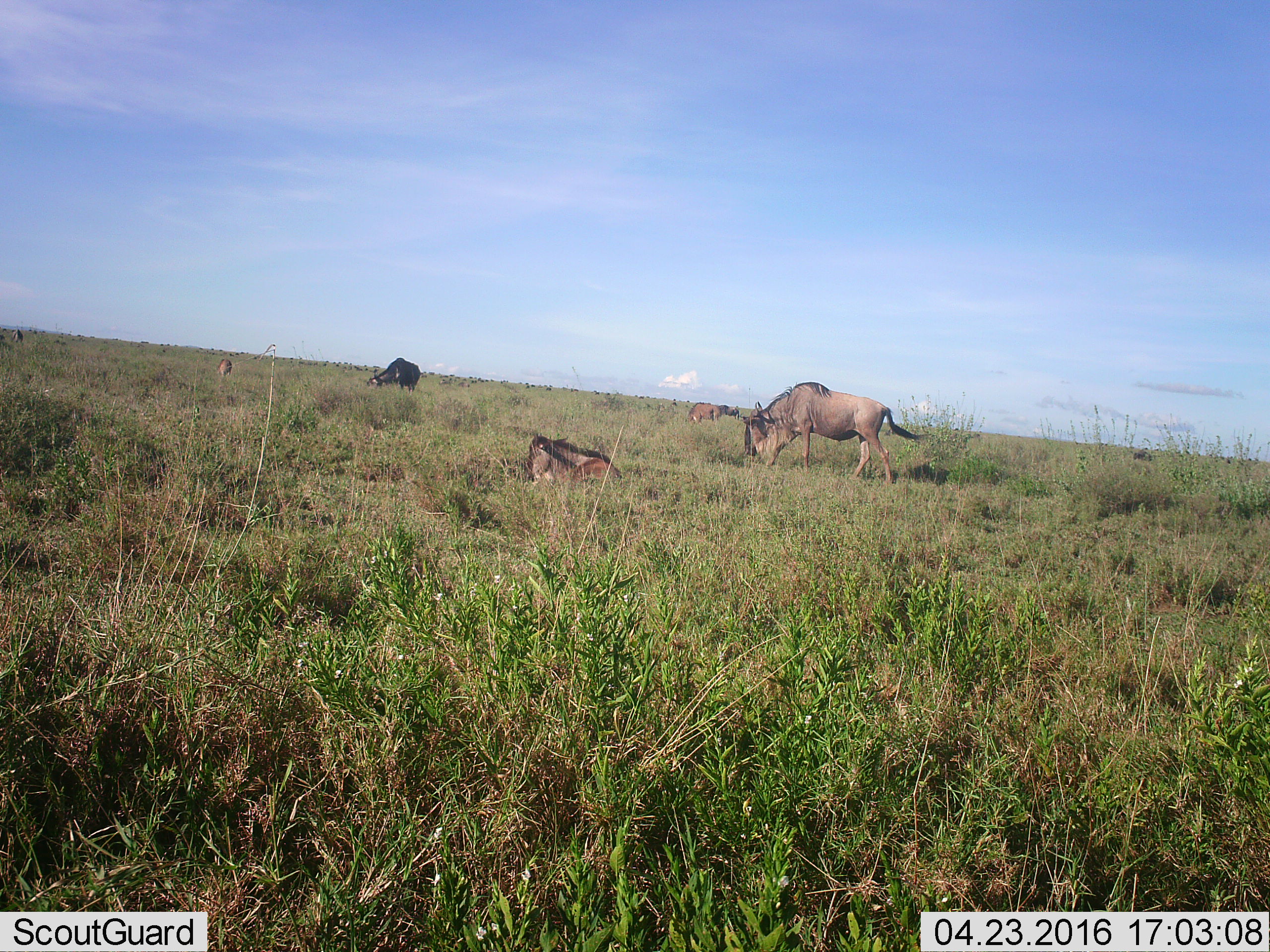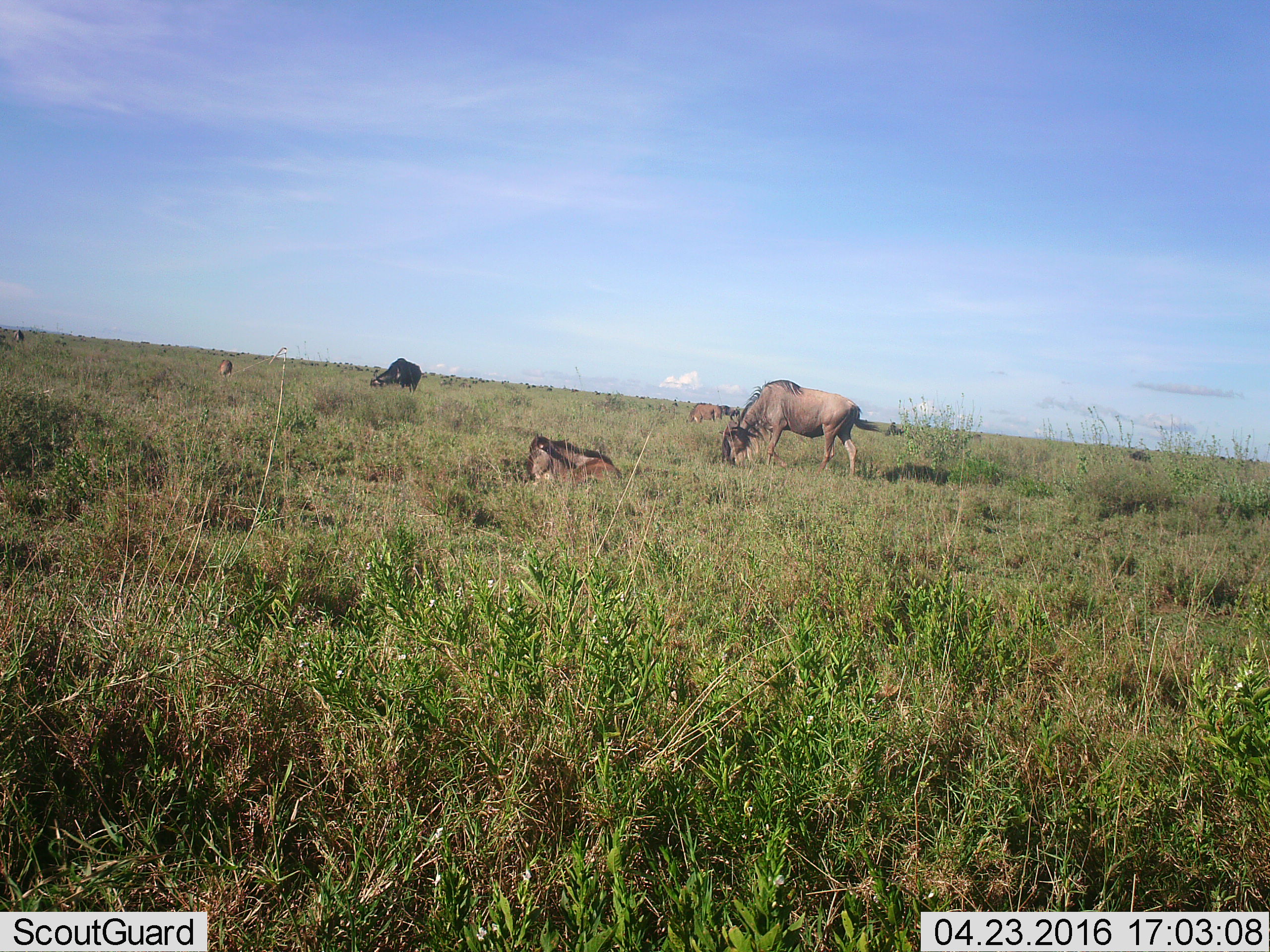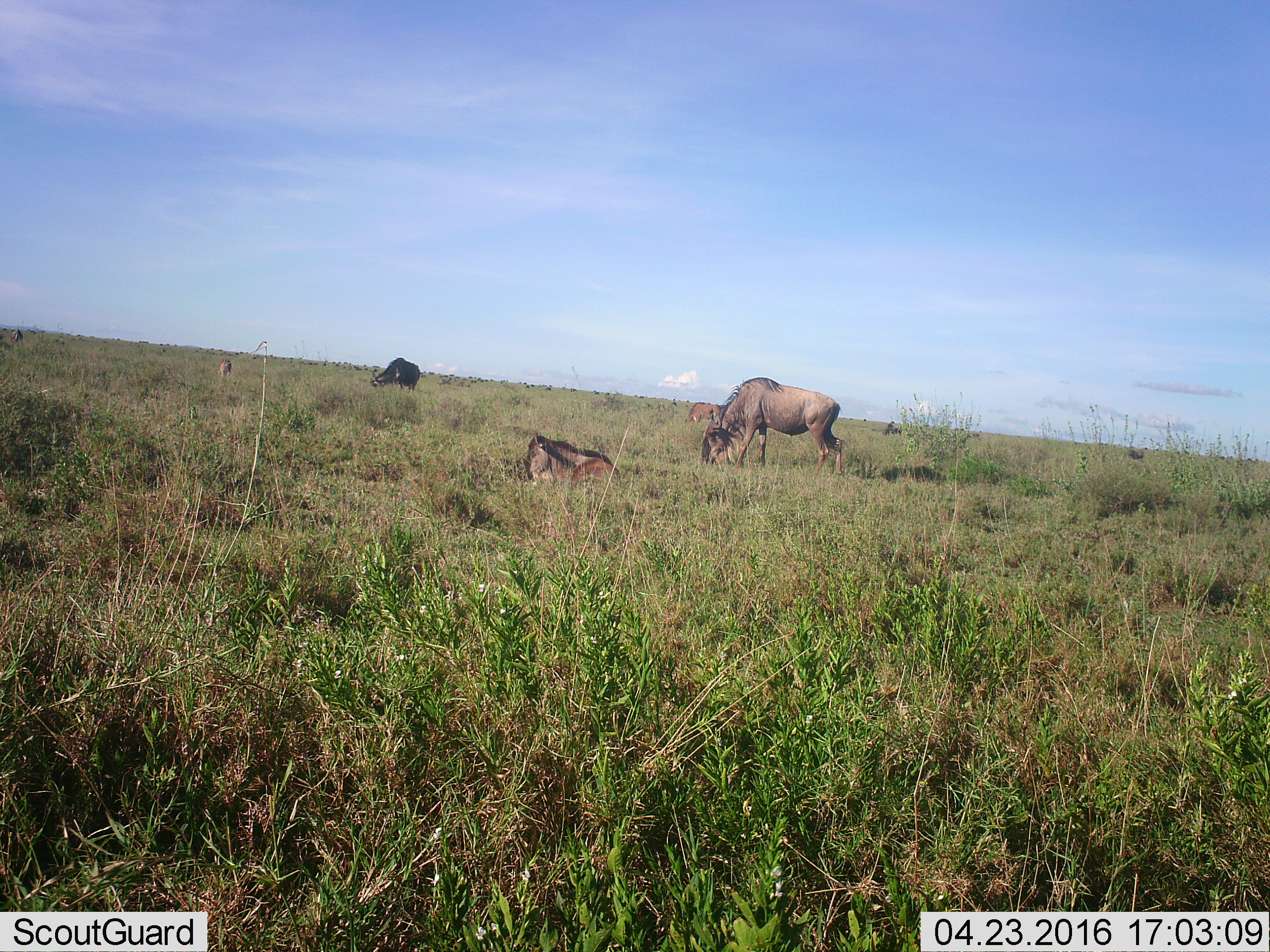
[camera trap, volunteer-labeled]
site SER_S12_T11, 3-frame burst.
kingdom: Animalia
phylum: Chordata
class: Mammalia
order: Artiodactyla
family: Bovidae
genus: Connochaetes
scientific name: Connochaetes taurinus taurinus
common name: blue wildebeest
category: wildebeestblue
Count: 11-50.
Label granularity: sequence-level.